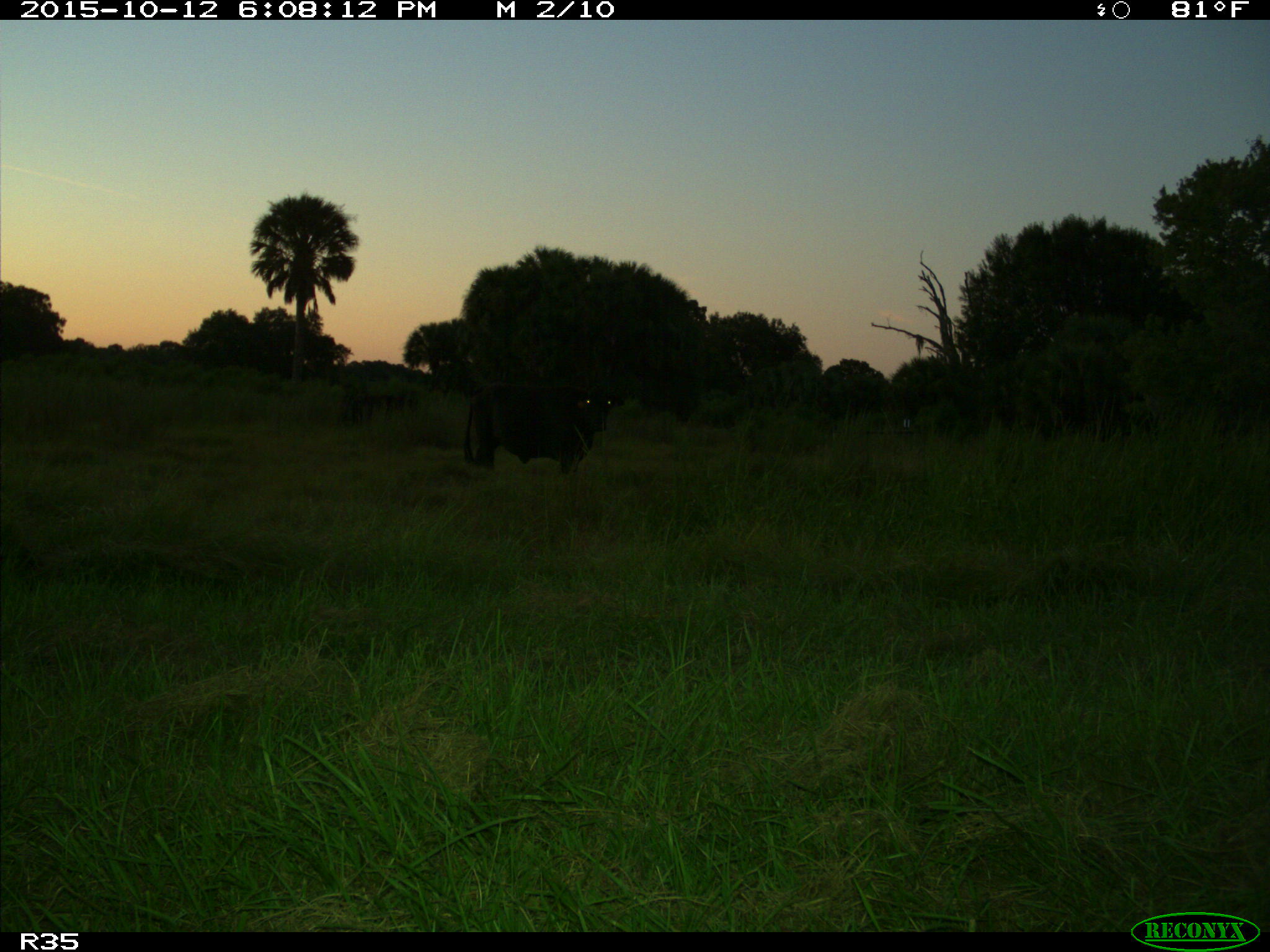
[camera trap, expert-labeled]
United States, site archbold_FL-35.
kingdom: Animalia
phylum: Chordata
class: Mammalia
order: Artiodactyla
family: Bovidae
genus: Bos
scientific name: Bos taurus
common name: domestic cow